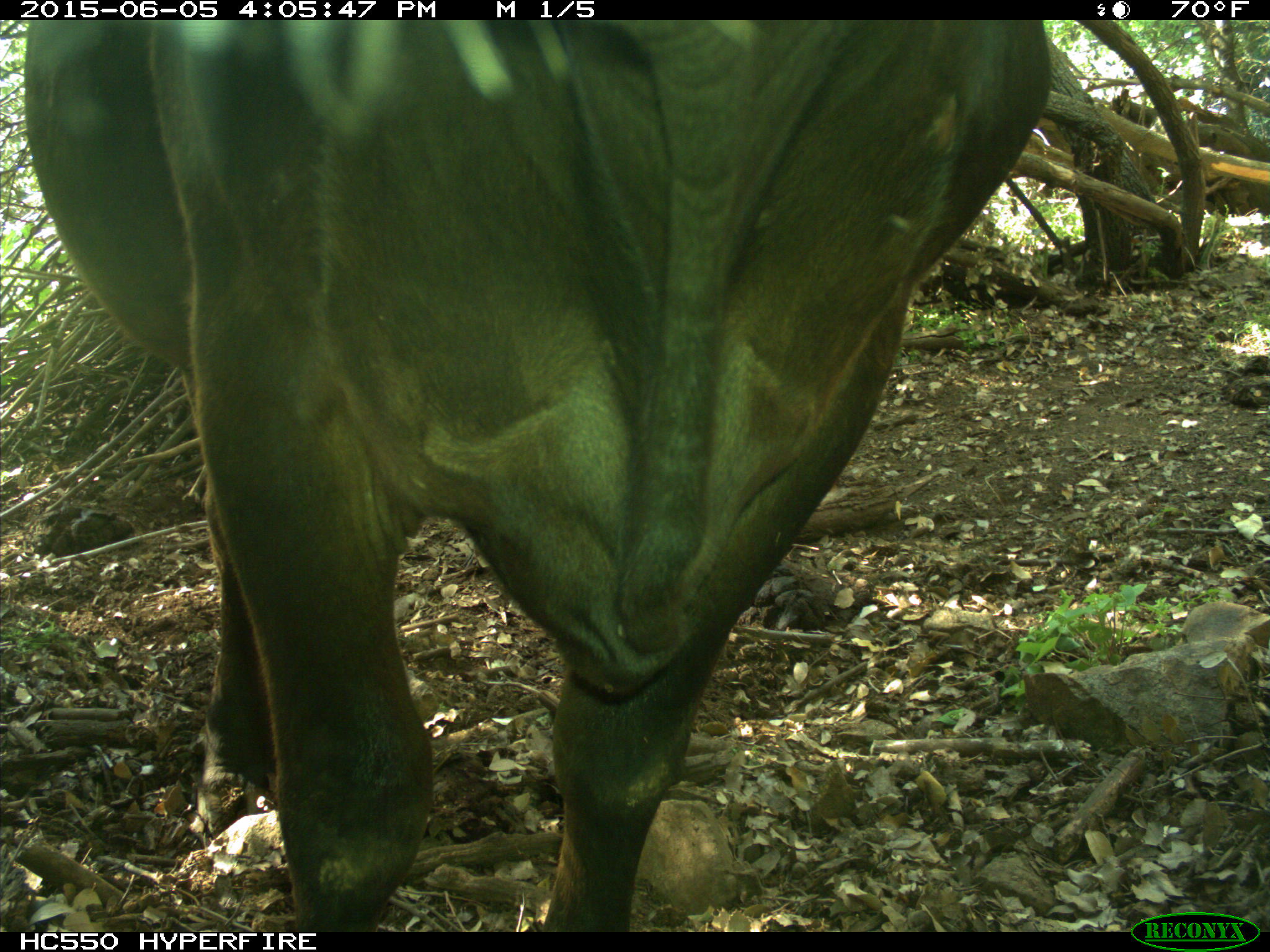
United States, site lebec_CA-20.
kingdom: Animalia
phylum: Chordata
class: Mammalia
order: Artiodactyla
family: Bovidae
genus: Bos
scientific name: Bos taurus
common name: domestic cow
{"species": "Bos taurus (domestic cow)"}